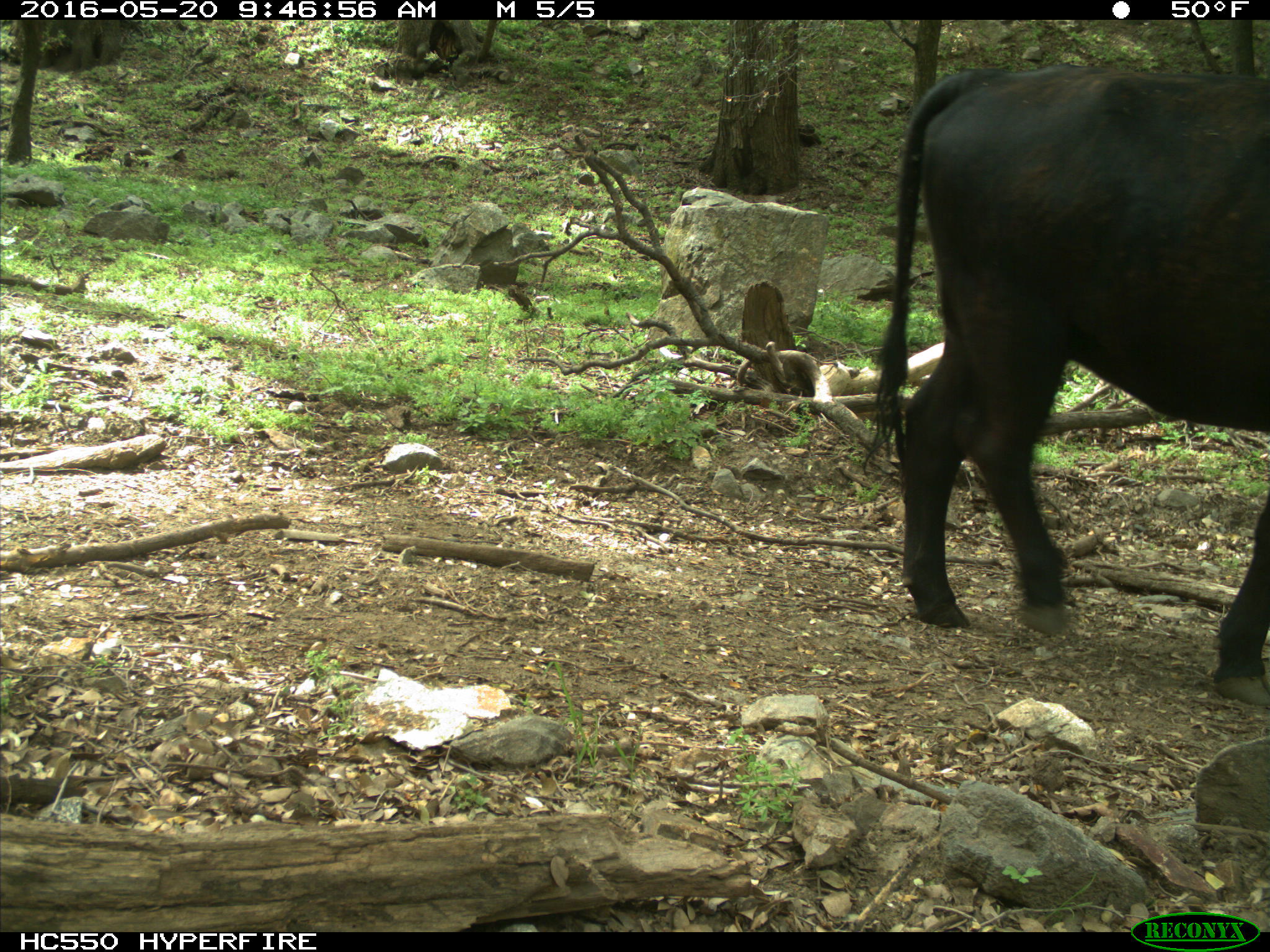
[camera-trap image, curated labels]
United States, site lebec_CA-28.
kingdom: Animalia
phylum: Chordata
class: Mammalia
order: Artiodactyla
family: Bovidae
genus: Bos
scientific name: Bos taurus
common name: domestic cow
Bos taurus (domestic cow).